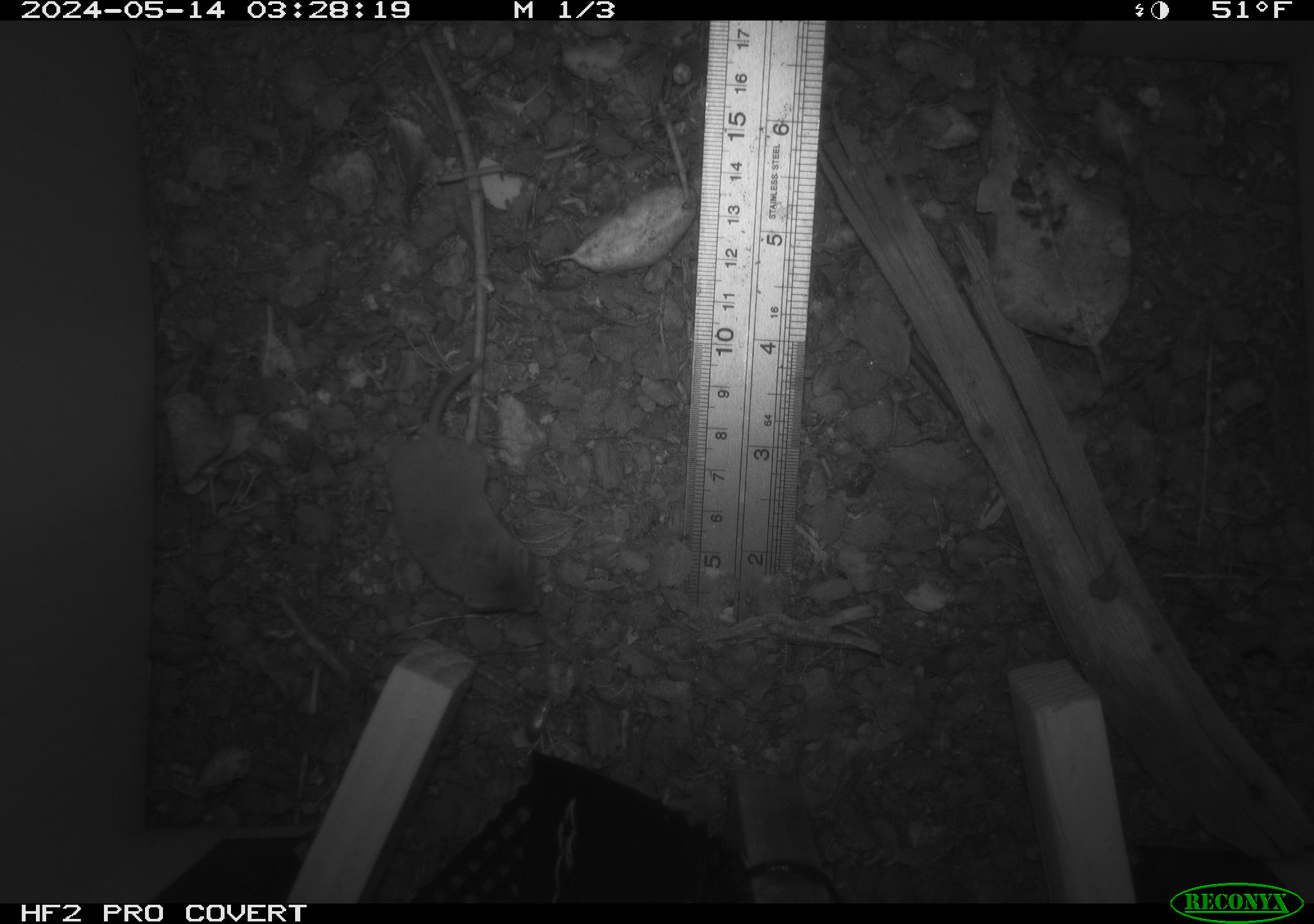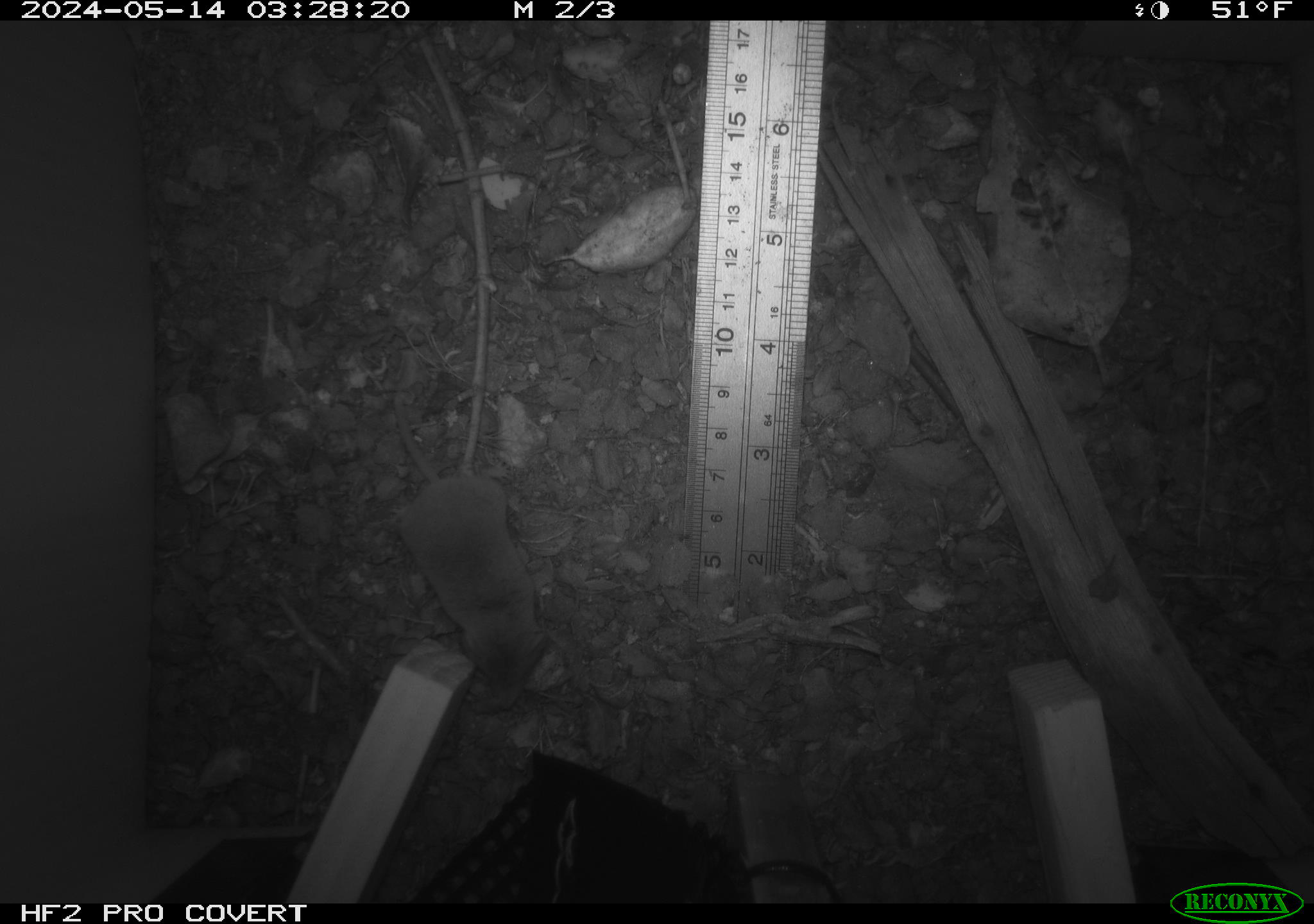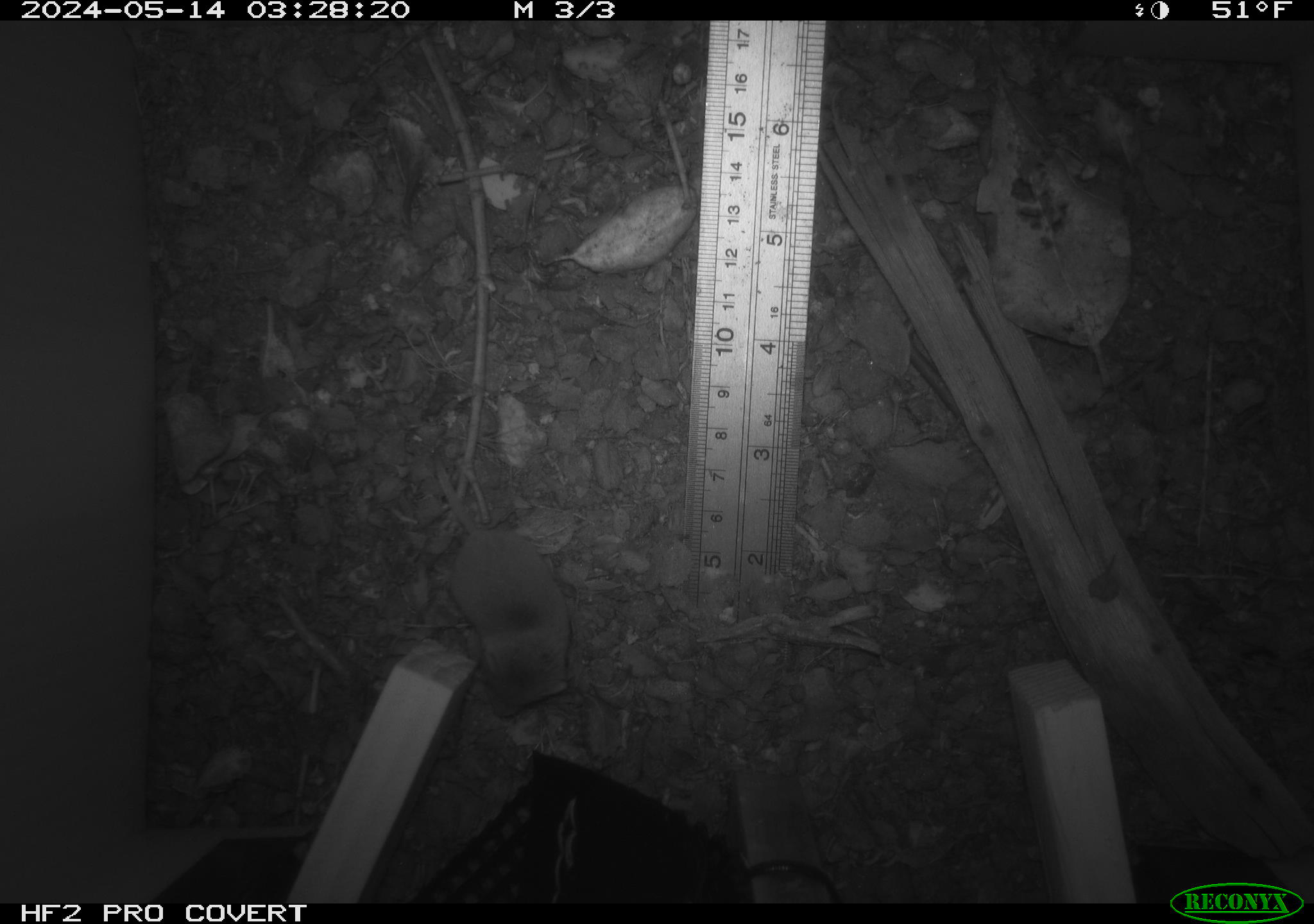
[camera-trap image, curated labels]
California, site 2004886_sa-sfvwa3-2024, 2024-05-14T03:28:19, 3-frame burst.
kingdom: Animalia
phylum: Chordata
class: Mammalia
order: Eulipotyphla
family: Soricidae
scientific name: Soricidae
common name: shrews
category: soricidae family